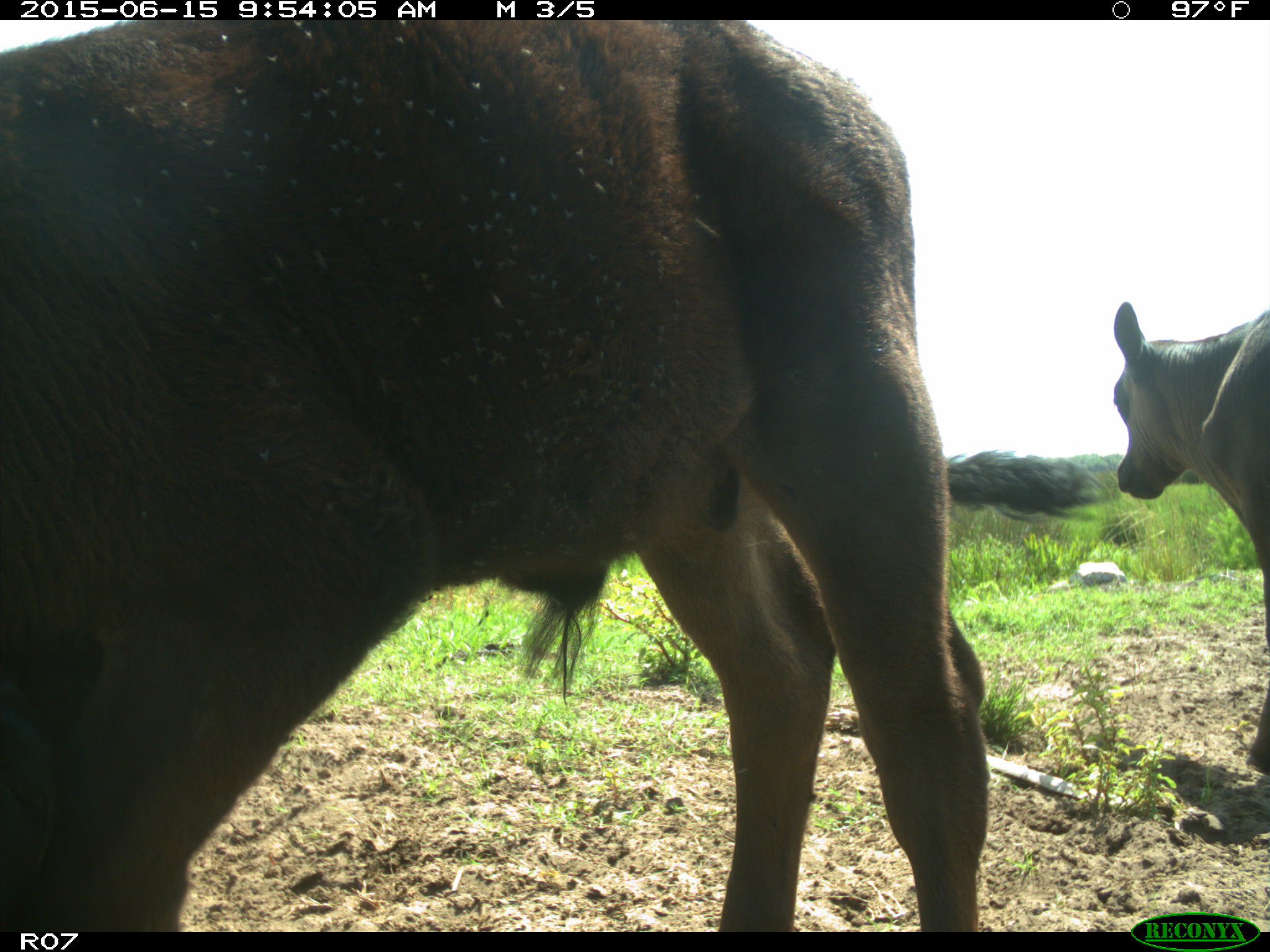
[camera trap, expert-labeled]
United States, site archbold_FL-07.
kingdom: Animalia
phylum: Chordata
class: Mammalia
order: Artiodactyla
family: Bovidae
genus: Bos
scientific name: Bos taurus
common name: domestic cow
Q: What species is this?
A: Bos taurus (domestic cow).